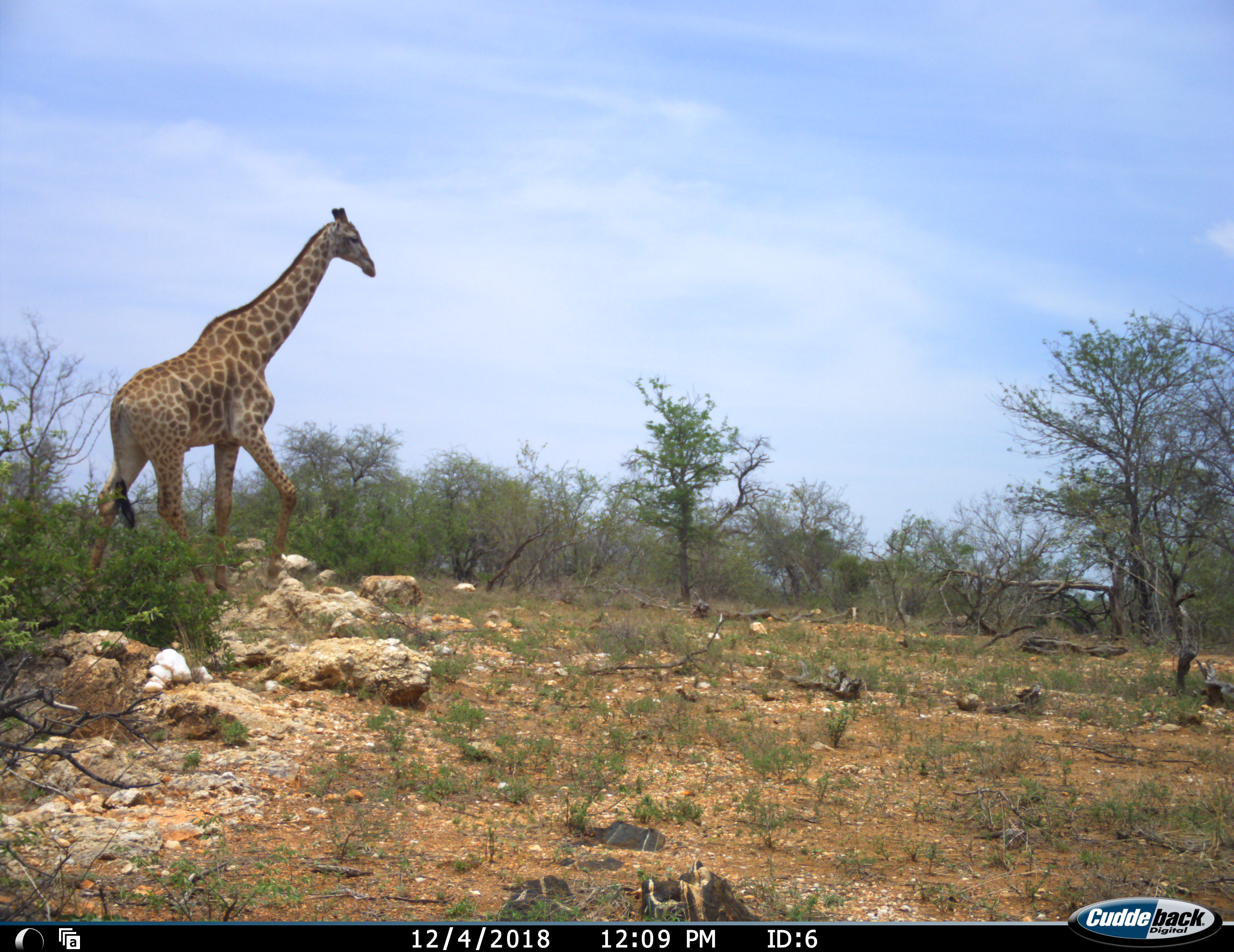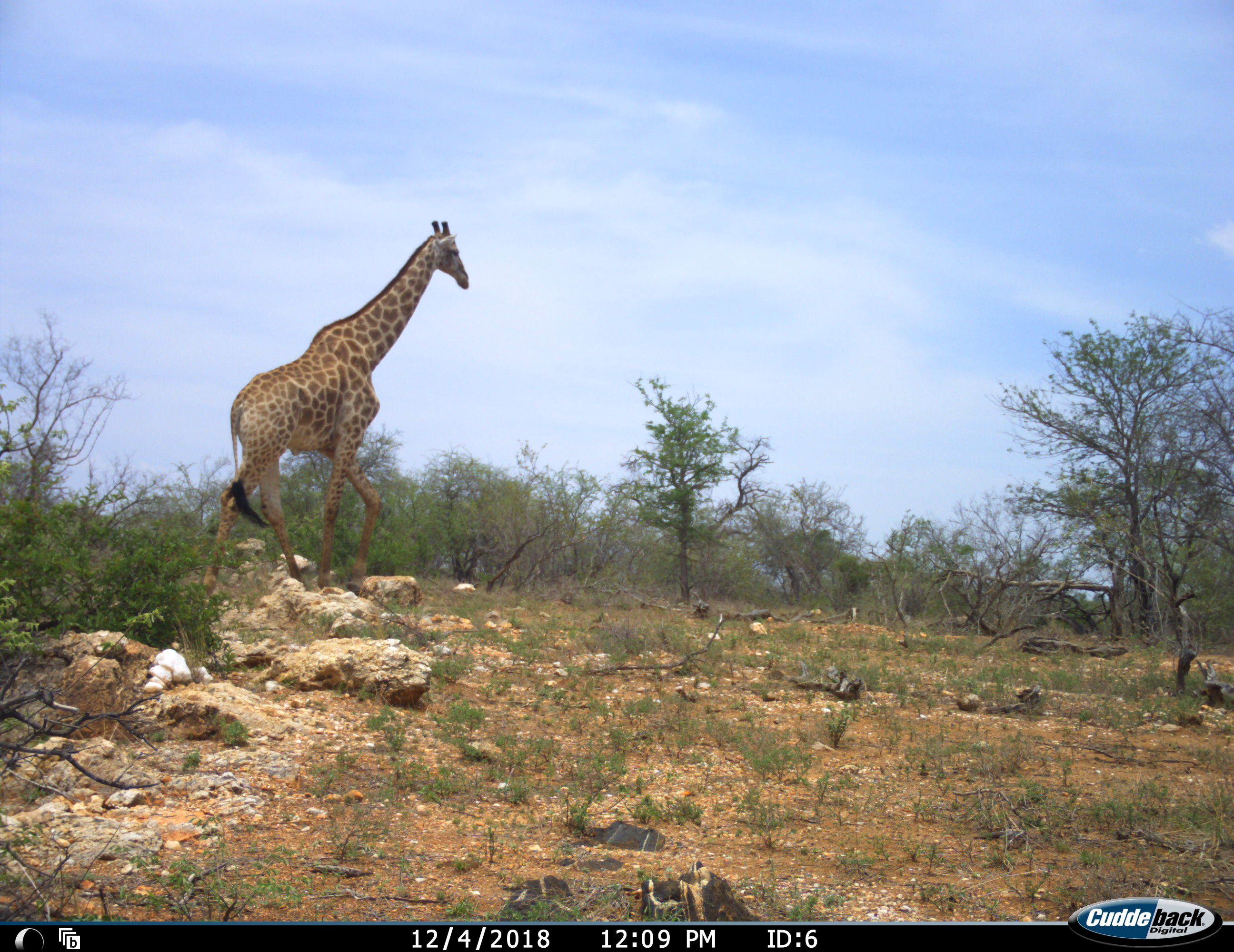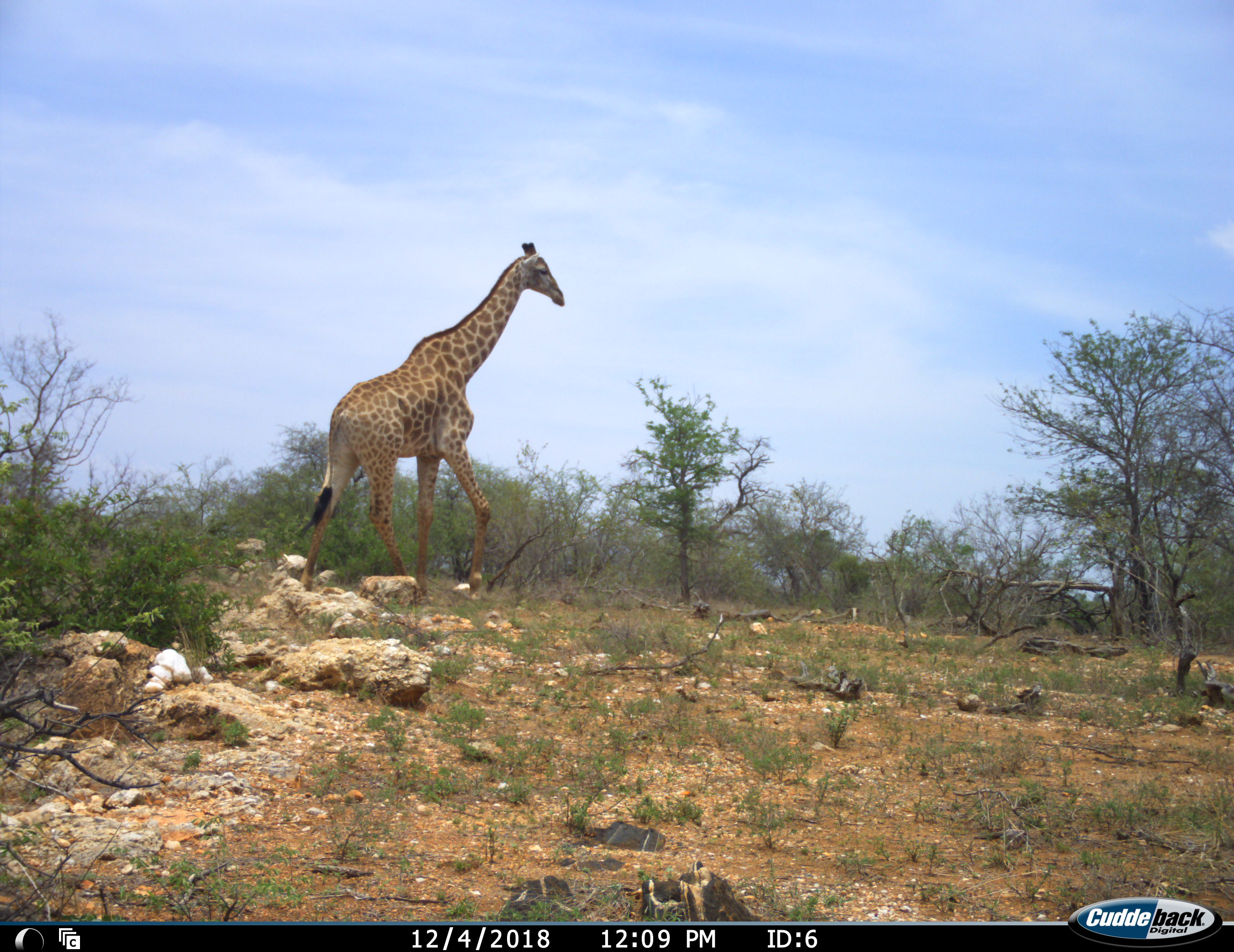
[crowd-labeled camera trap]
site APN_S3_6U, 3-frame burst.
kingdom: Animalia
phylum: Chordata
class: Mammalia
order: Artiodactyla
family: Giraffidae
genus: Giraffa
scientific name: Giraffa camelopardalis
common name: giraffe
Giraffe (Giraffa camelopardalis), count 1. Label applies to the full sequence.